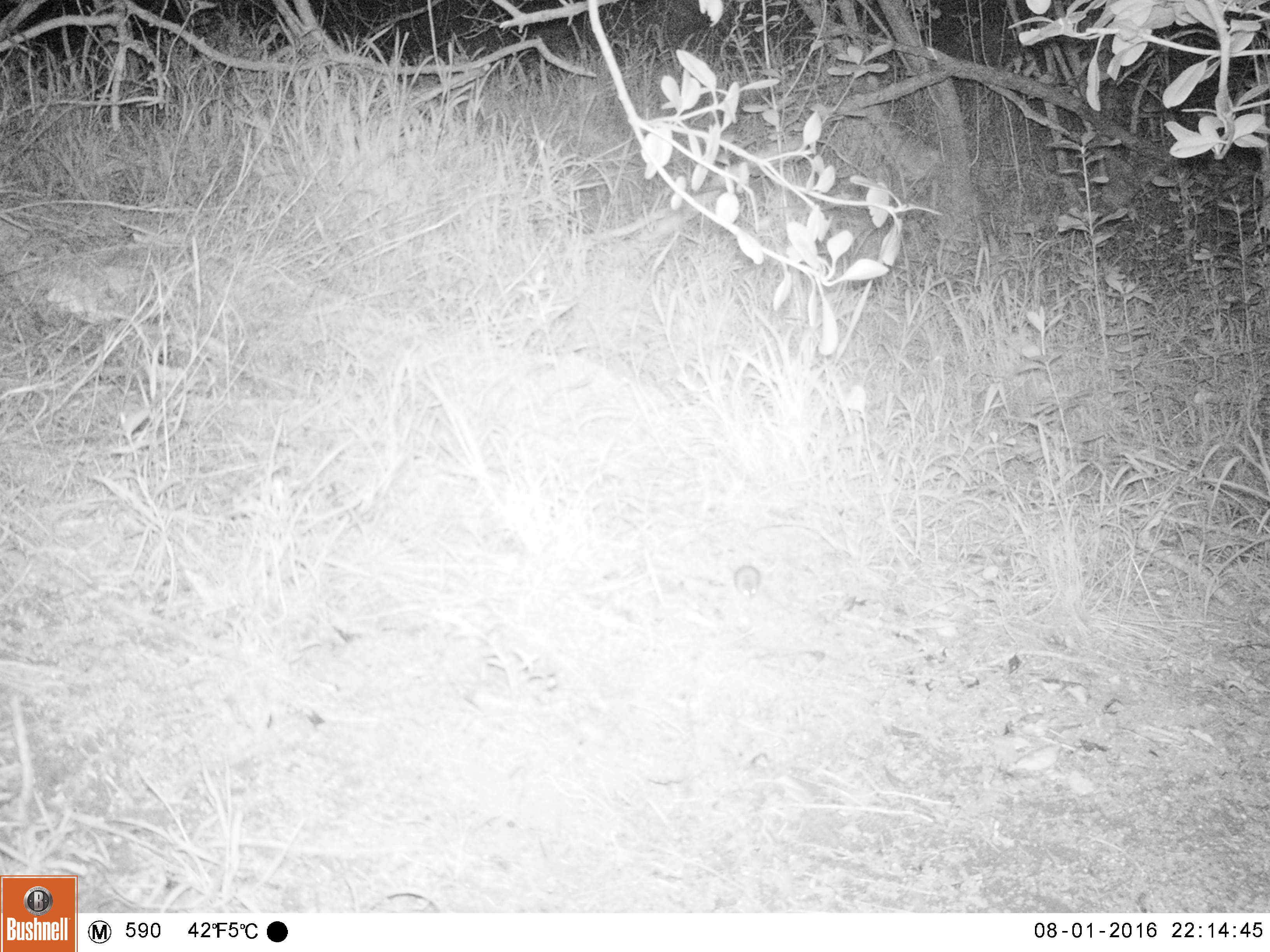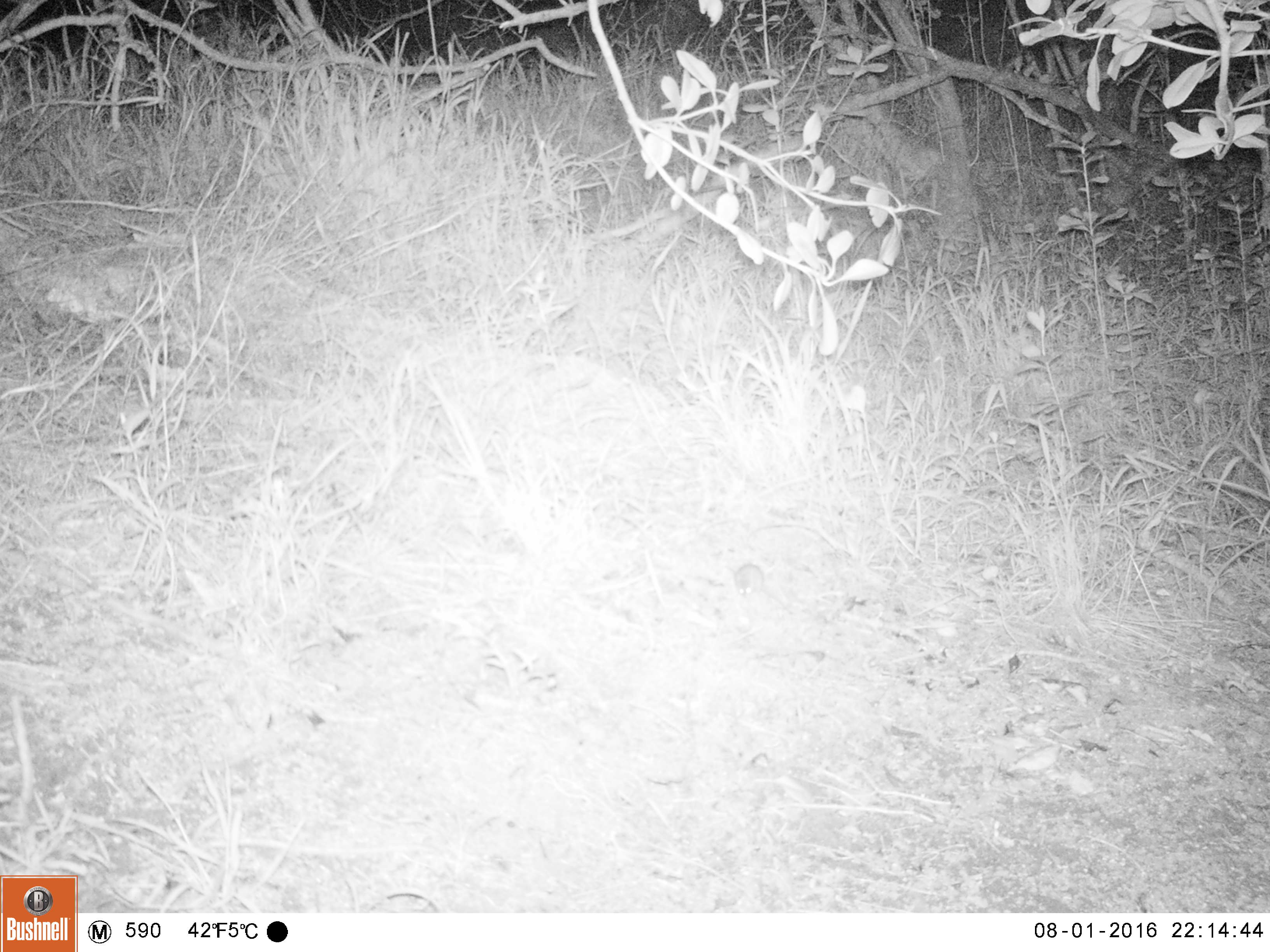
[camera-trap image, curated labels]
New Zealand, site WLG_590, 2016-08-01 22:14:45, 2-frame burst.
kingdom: Animalia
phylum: Chordata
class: Mammalia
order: Rodentia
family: Muridae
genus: Mus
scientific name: Mus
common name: mouse